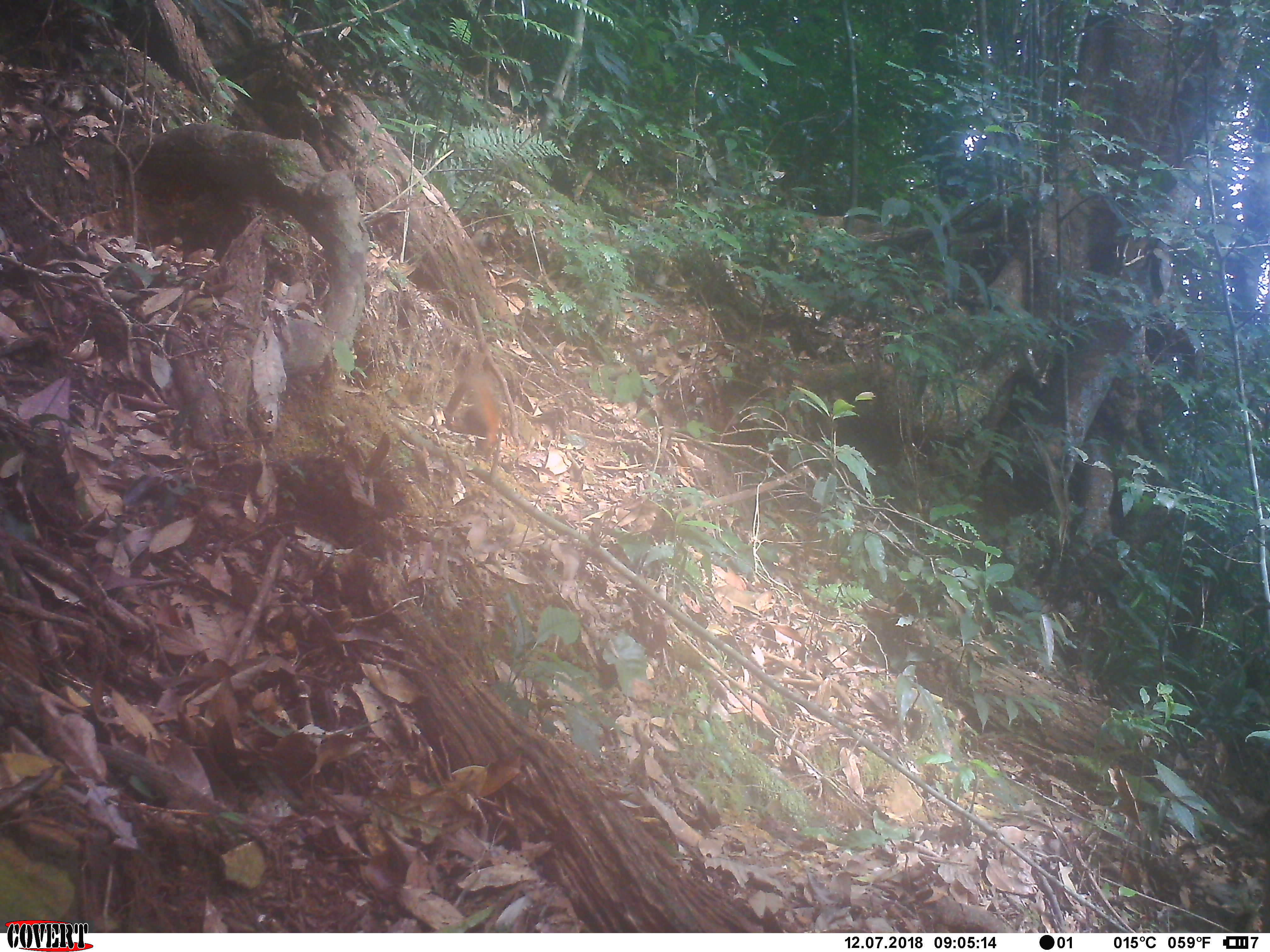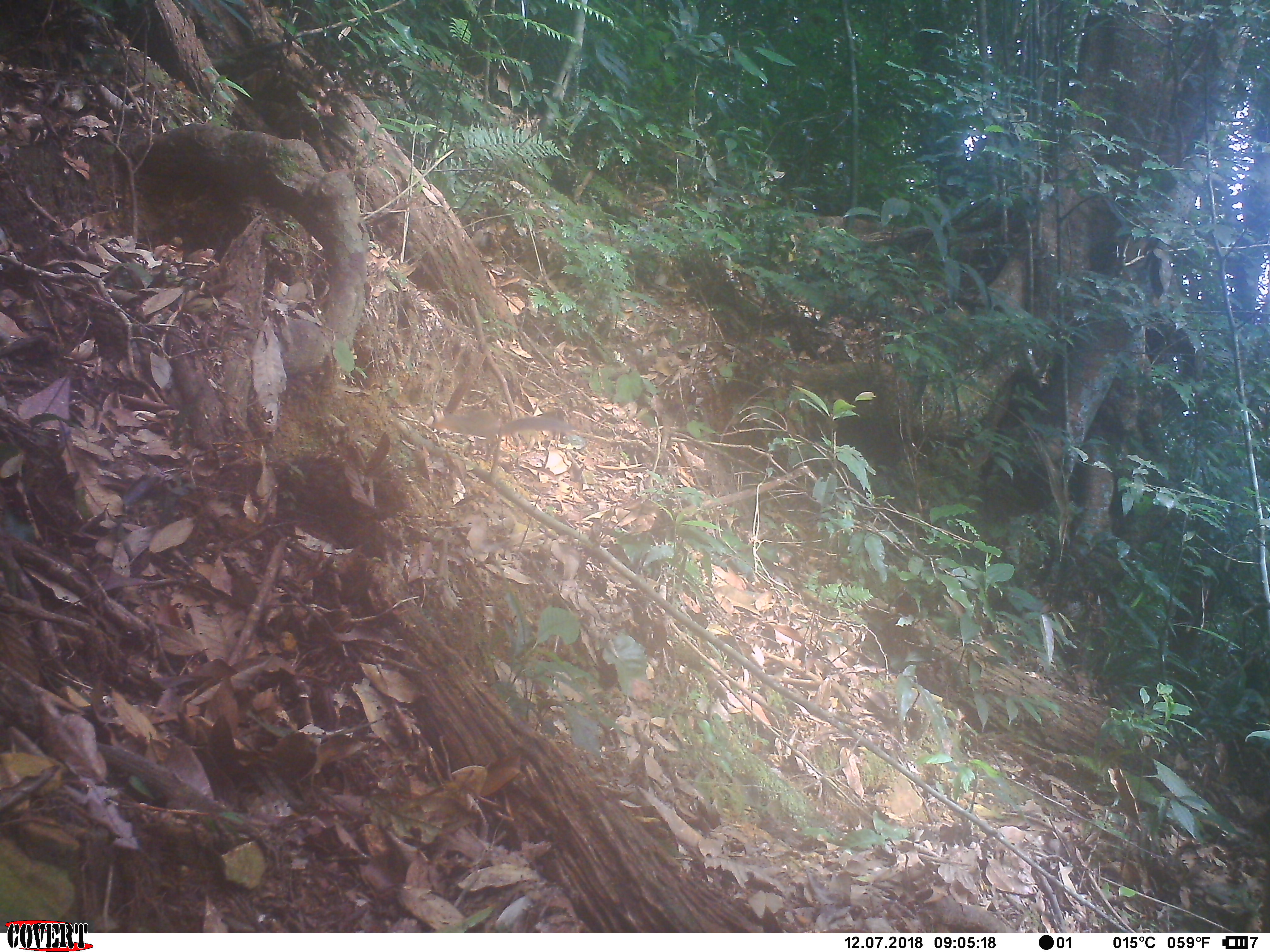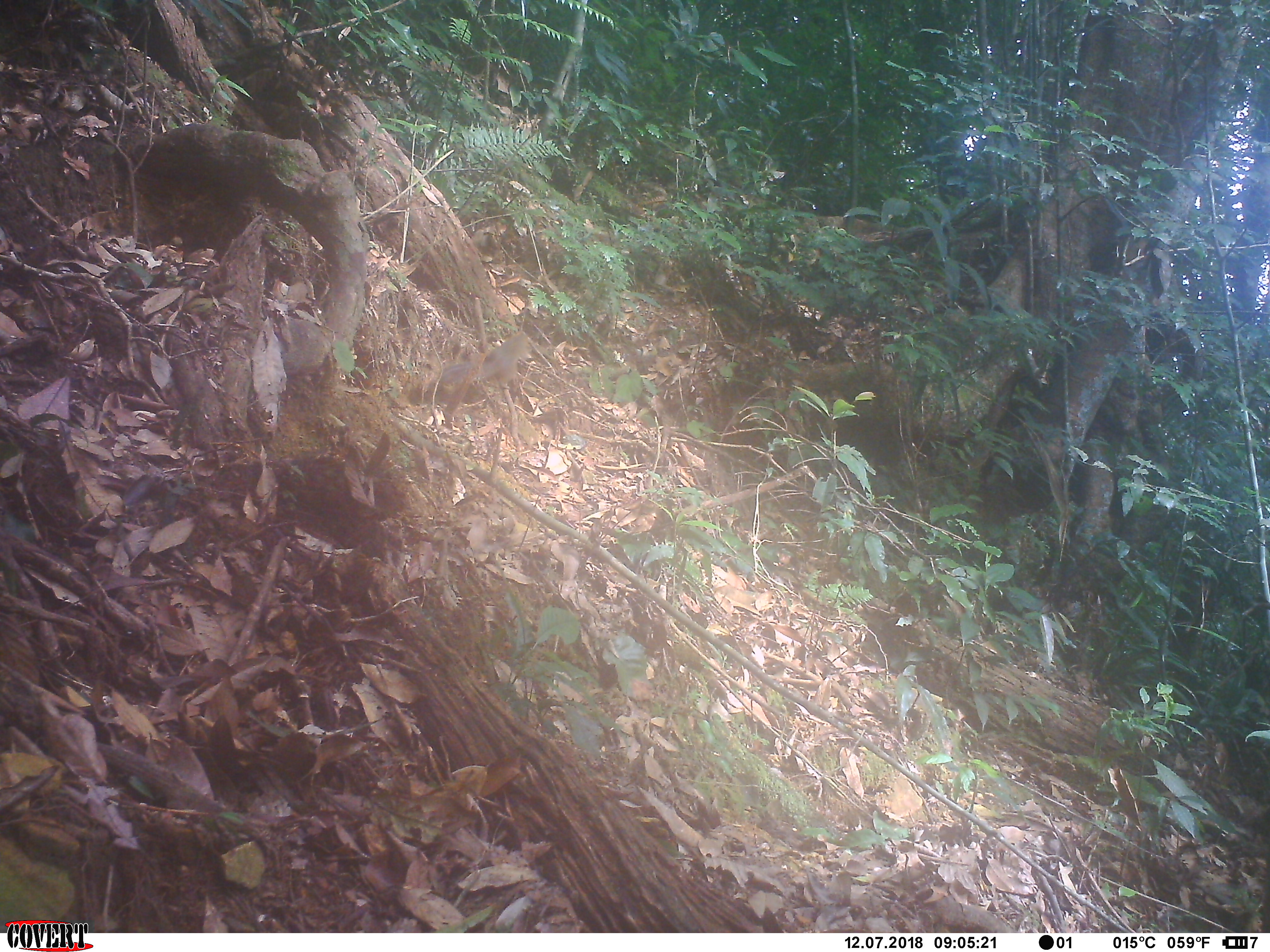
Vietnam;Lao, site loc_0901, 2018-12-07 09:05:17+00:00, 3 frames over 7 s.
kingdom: Animalia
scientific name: Animalia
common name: animal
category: unidentified animal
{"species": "unidentified animal (animal) (Animalia)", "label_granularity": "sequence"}